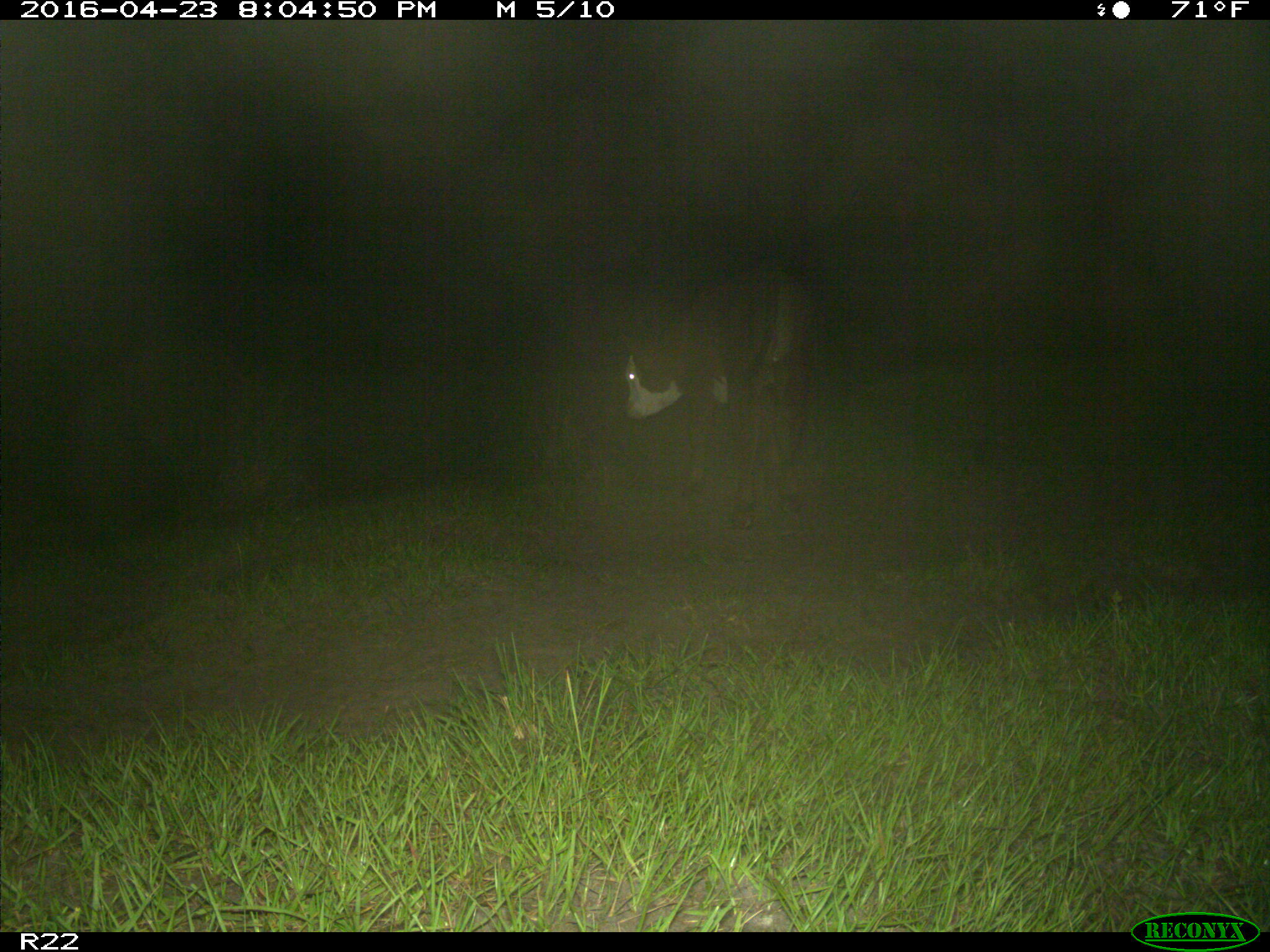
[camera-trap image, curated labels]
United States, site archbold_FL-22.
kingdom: Animalia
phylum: Chordata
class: Mammalia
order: Artiodactyla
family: Bovidae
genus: Bos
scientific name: Bos taurus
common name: domestic cow